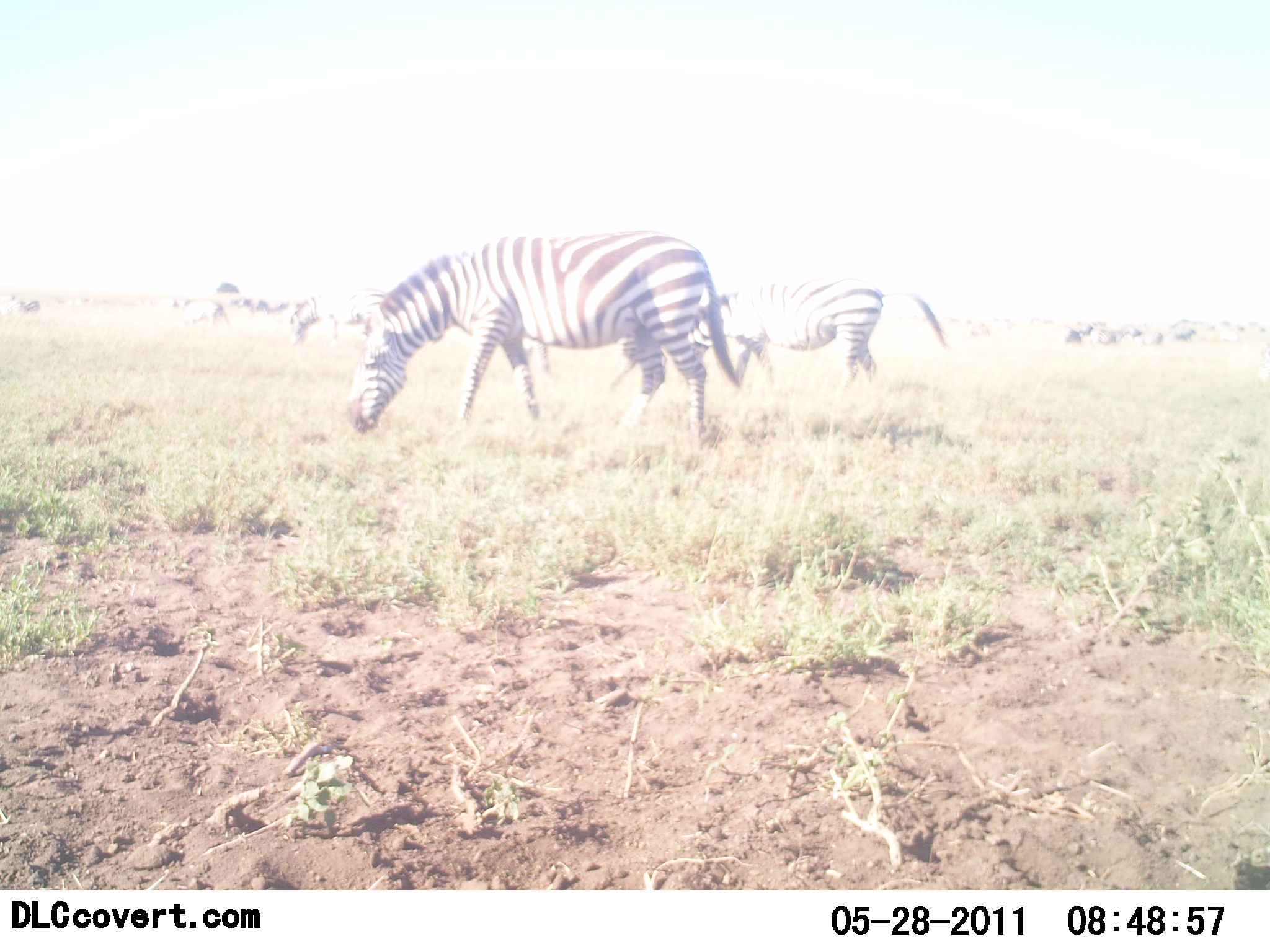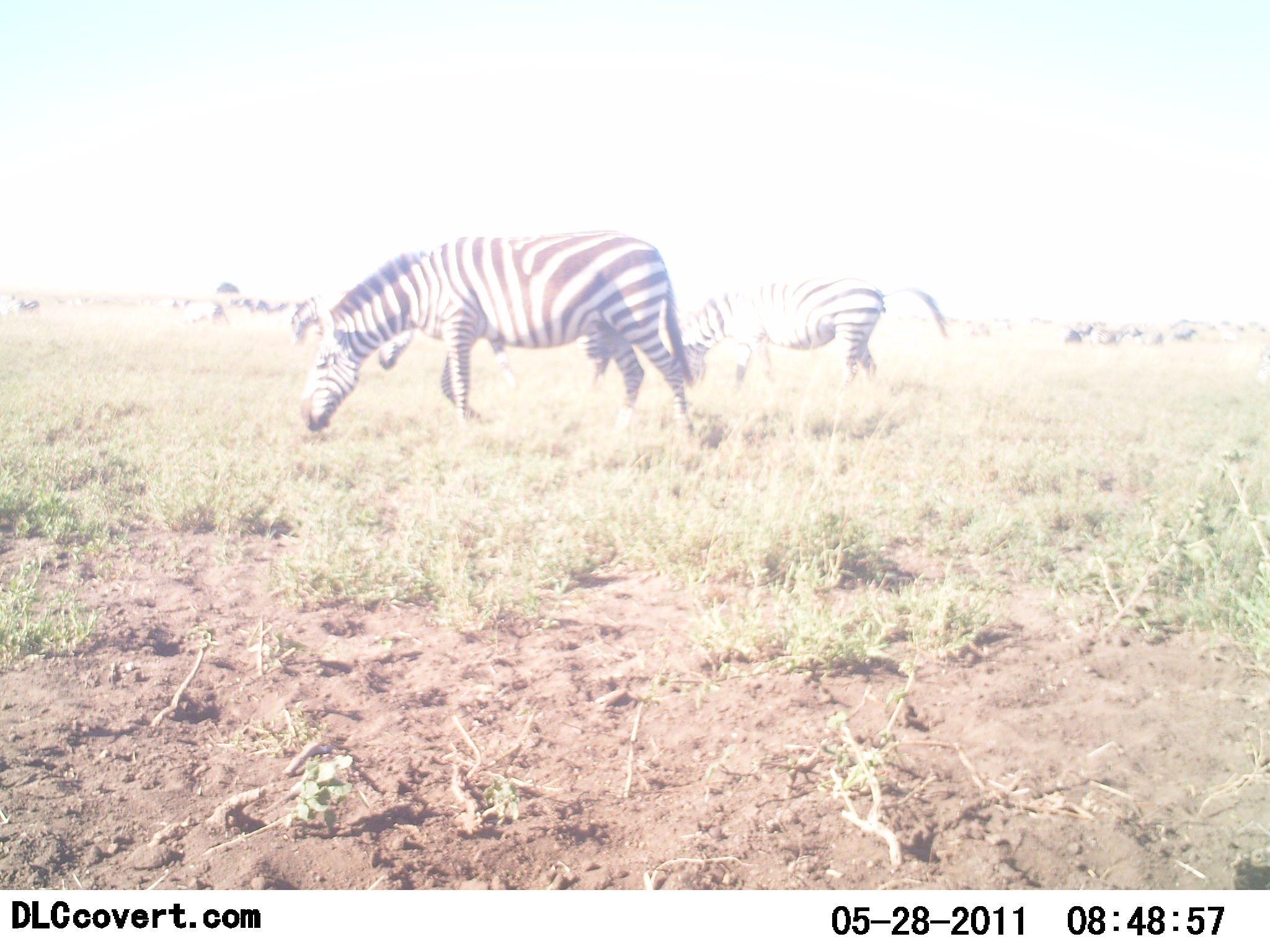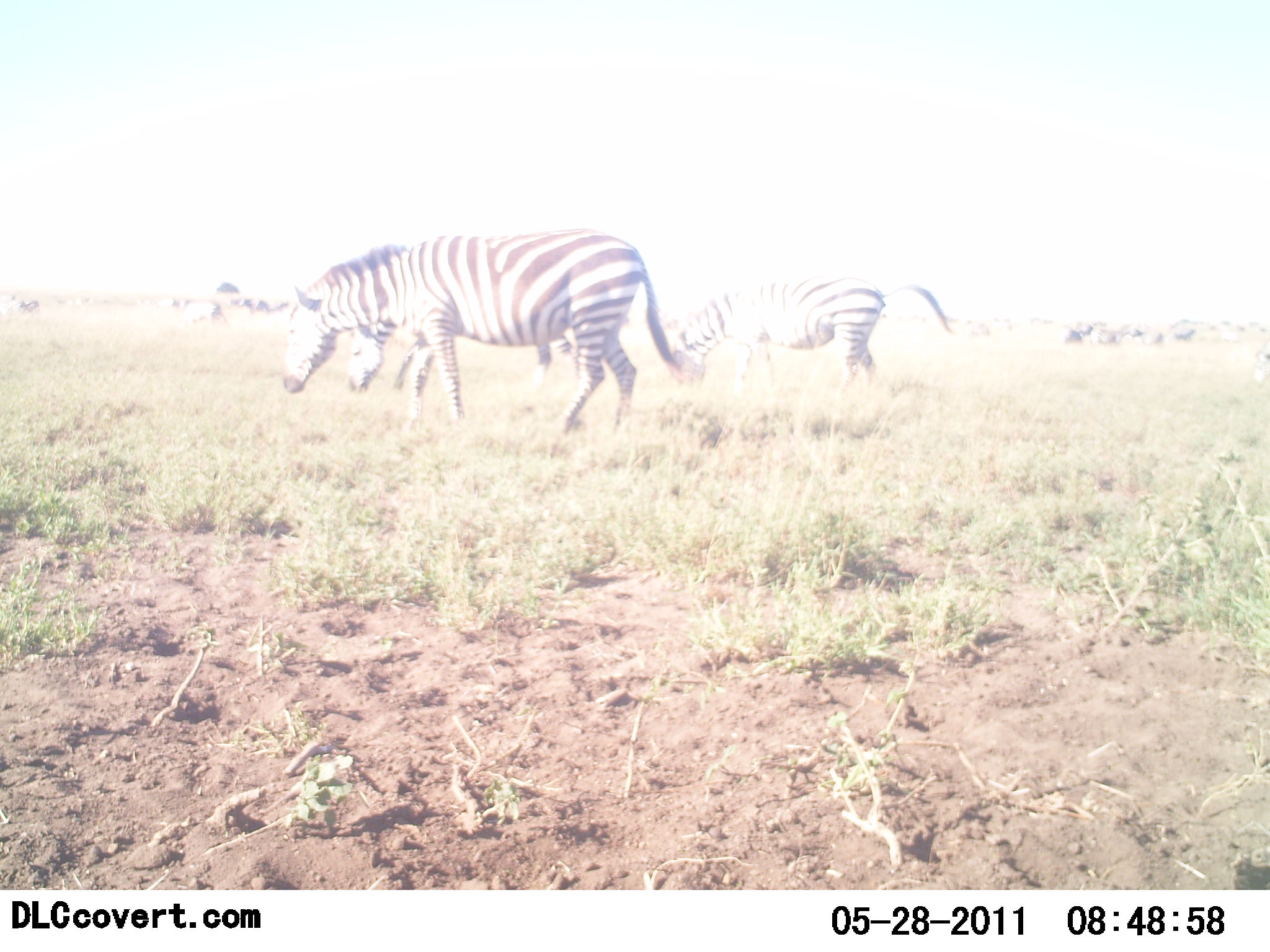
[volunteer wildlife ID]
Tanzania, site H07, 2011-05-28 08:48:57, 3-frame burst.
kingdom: Animalia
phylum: Chordata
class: Mammalia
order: Perissodactyla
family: Equidae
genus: Equus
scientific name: Equus quagga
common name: plains zebra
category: zebra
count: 4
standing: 27%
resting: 7%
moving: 20%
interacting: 0%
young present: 0%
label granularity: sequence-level